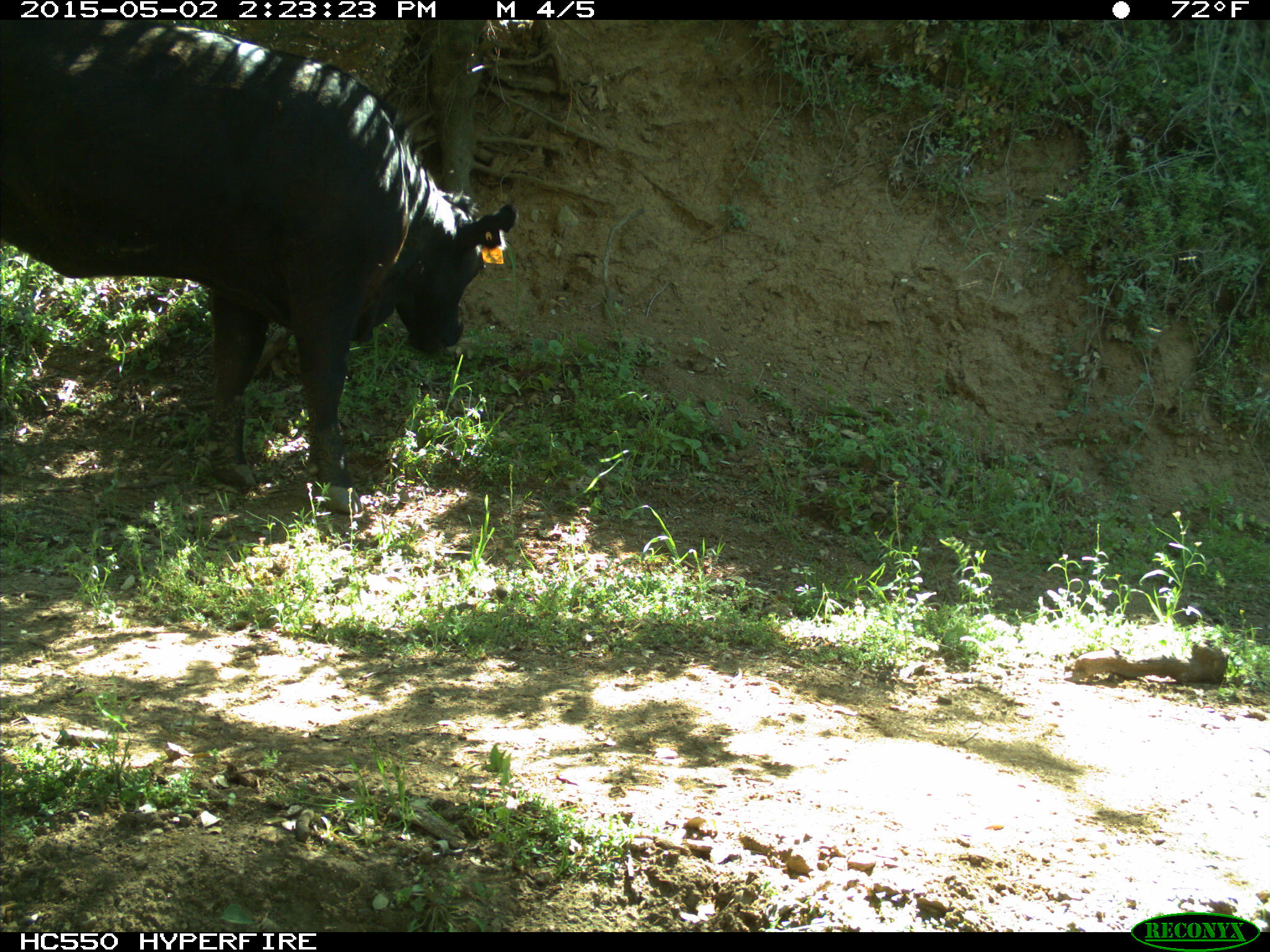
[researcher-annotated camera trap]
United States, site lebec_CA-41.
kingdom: Animalia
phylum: Chordata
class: Mammalia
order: Artiodactyla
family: Bovidae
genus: Bos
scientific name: Bos taurus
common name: domestic cow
Bos taurus (domestic cow).